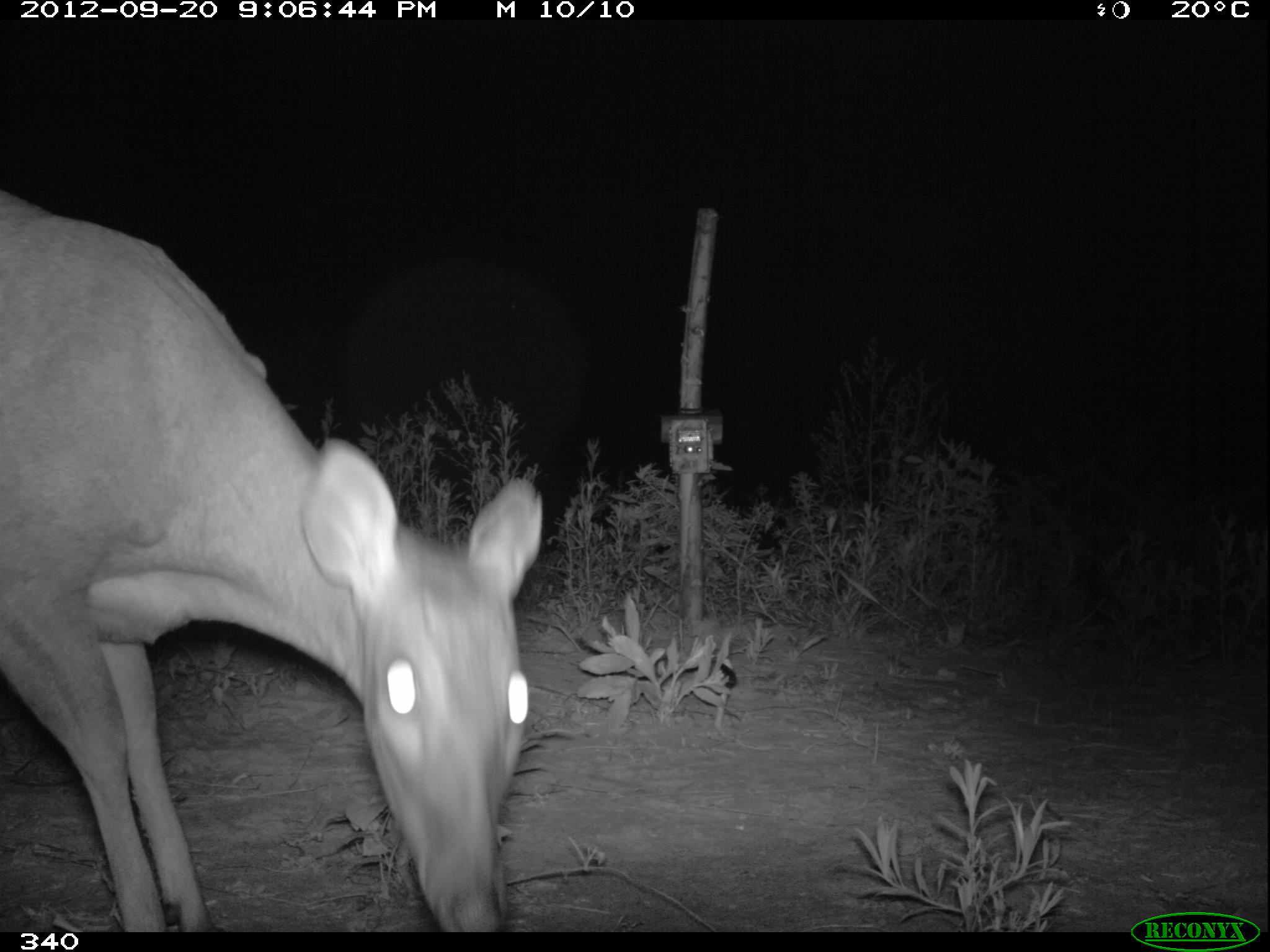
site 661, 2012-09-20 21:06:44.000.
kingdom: Animalia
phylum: Chordata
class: Mammalia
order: Artiodactyla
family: Cervidae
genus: Mazama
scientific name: Mazama americana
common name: red brocket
Mazama americana (red brocket).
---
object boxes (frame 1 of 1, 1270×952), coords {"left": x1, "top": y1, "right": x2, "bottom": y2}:
mazama americana: {"left": 0, "top": 188, "right": 545, "bottom": 932}